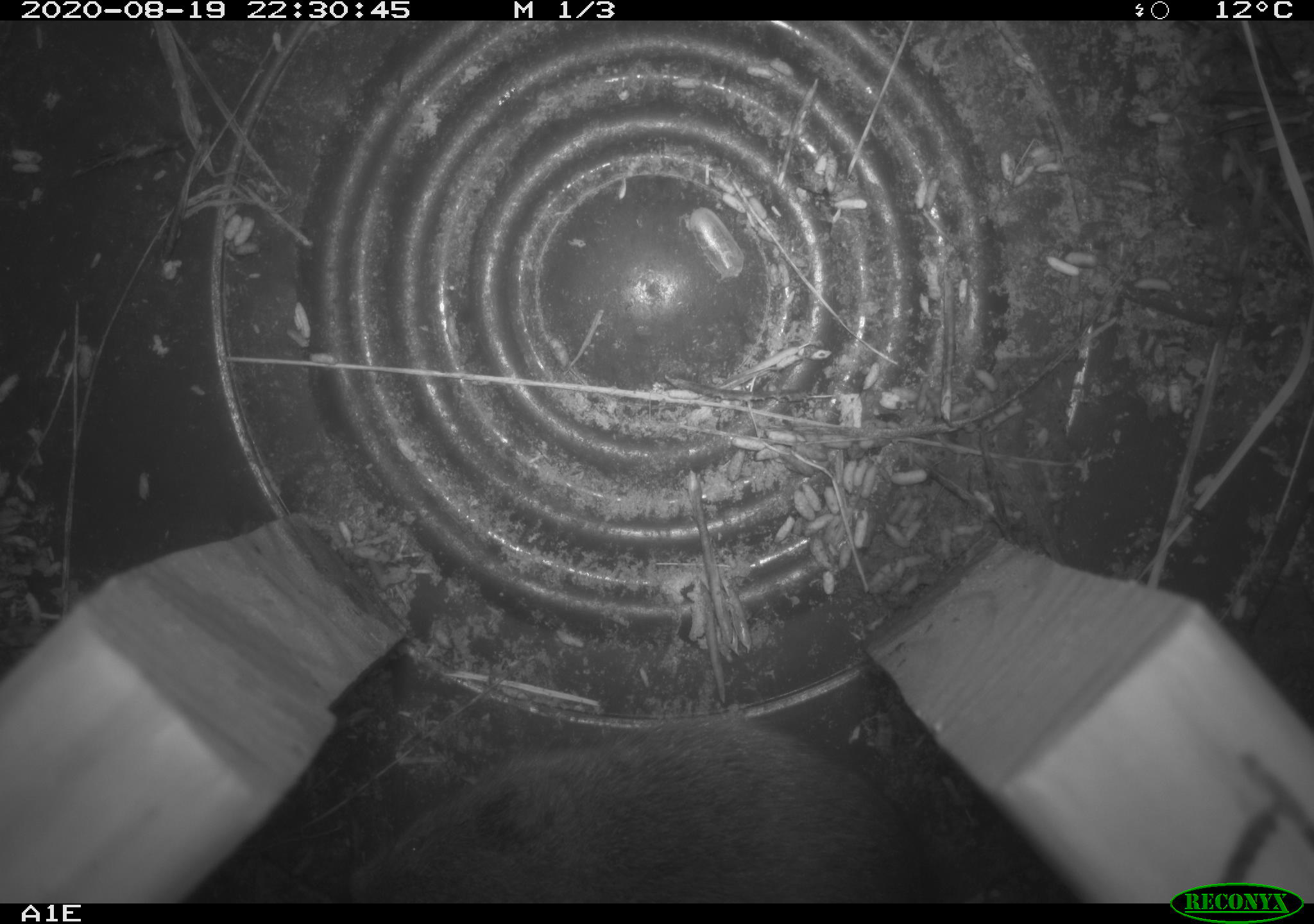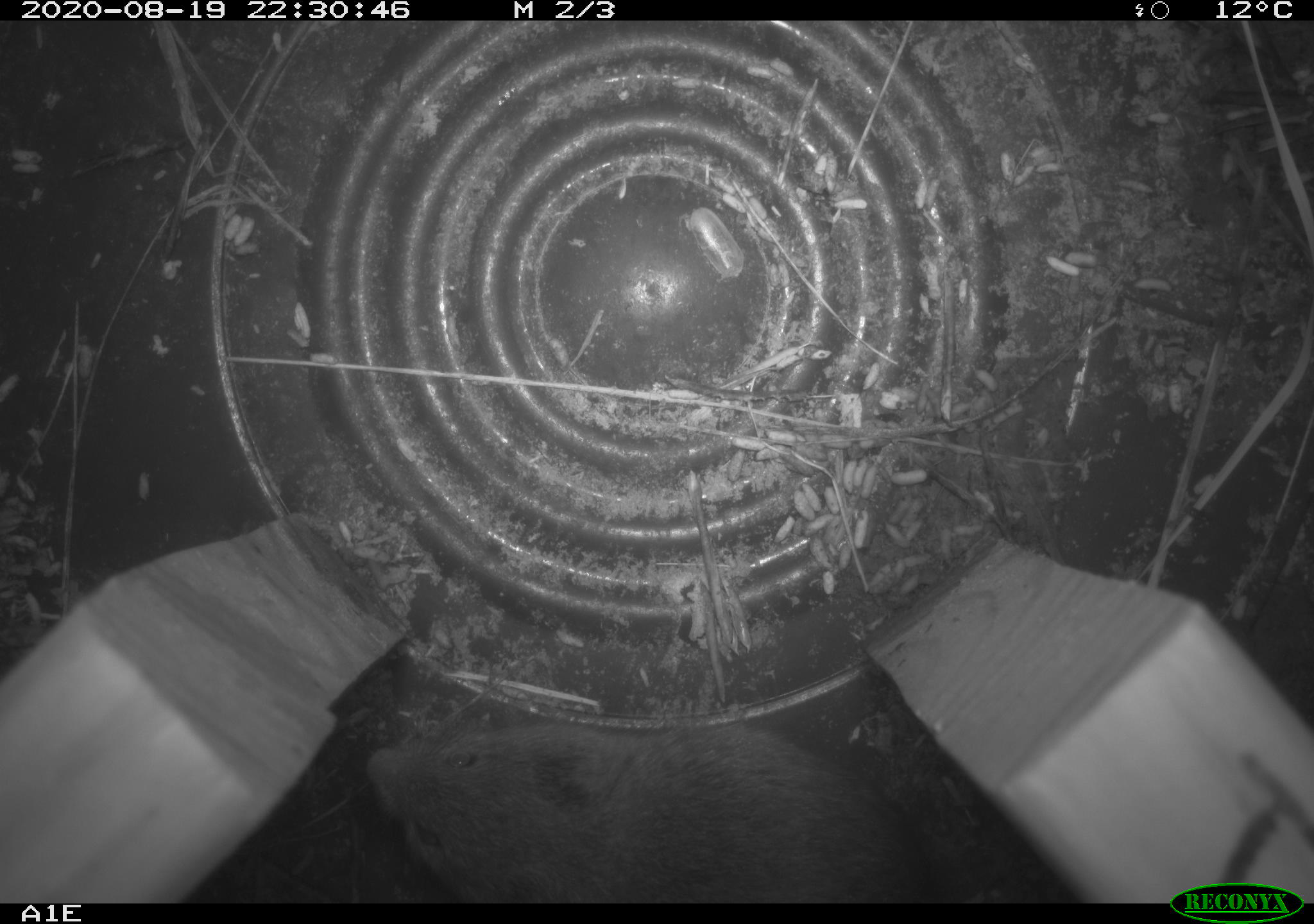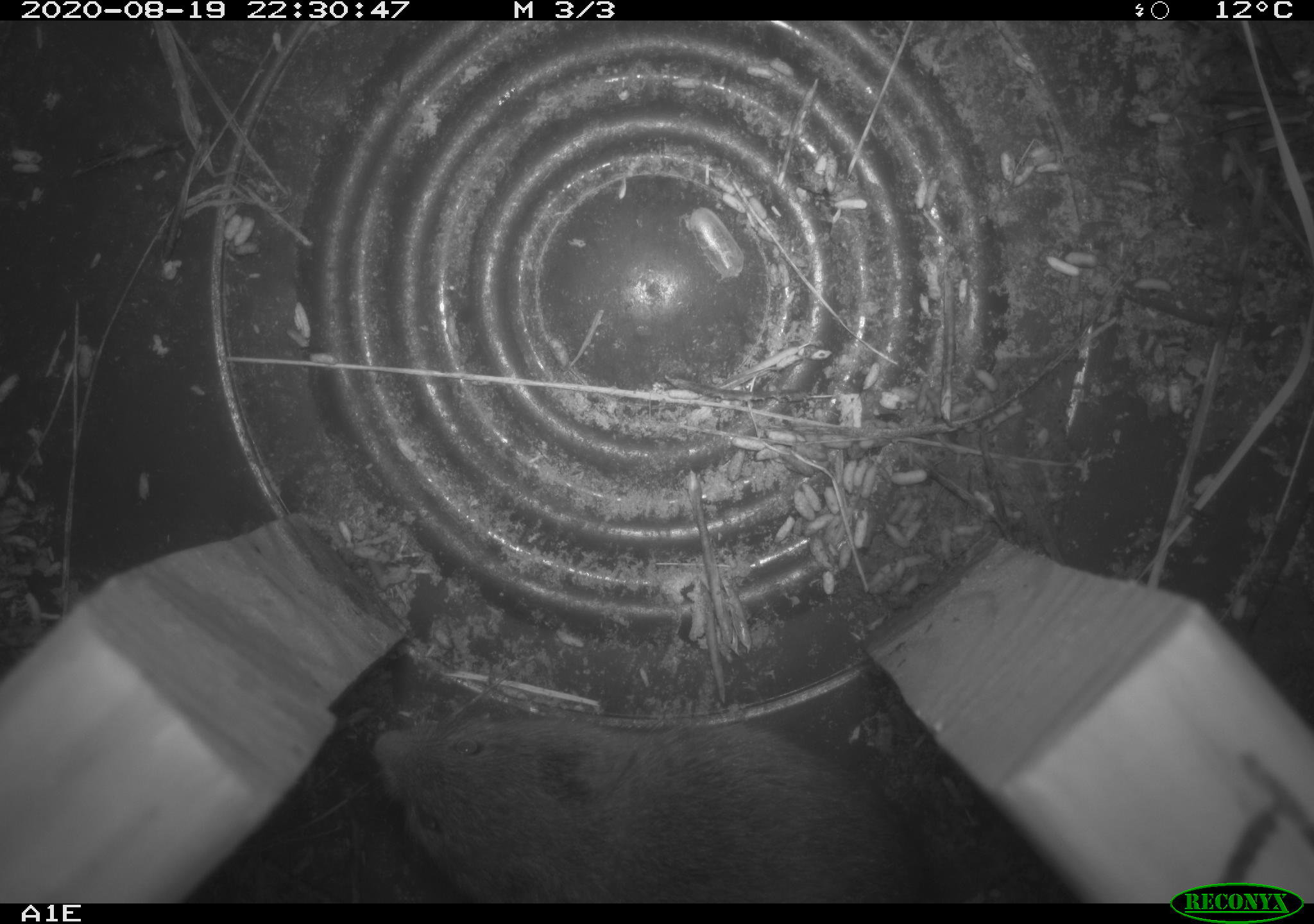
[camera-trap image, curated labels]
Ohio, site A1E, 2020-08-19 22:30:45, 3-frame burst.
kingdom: Animalia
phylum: Chordata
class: Mammalia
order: Rodentia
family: Cricetidae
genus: Microtus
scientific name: Microtus pennsylvanicus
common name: meadow vole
Meadow vole (Microtus pennsylvanicus).